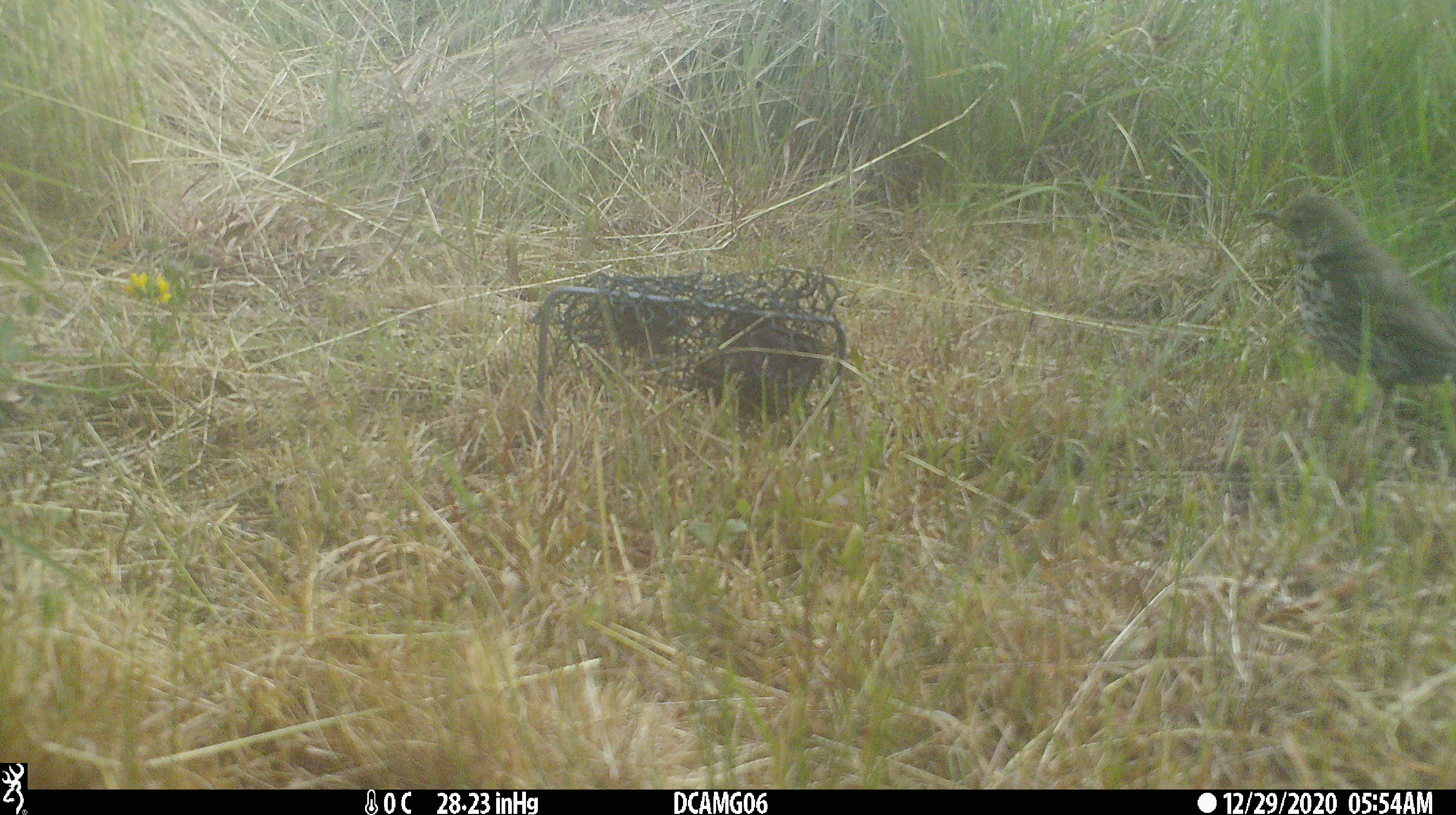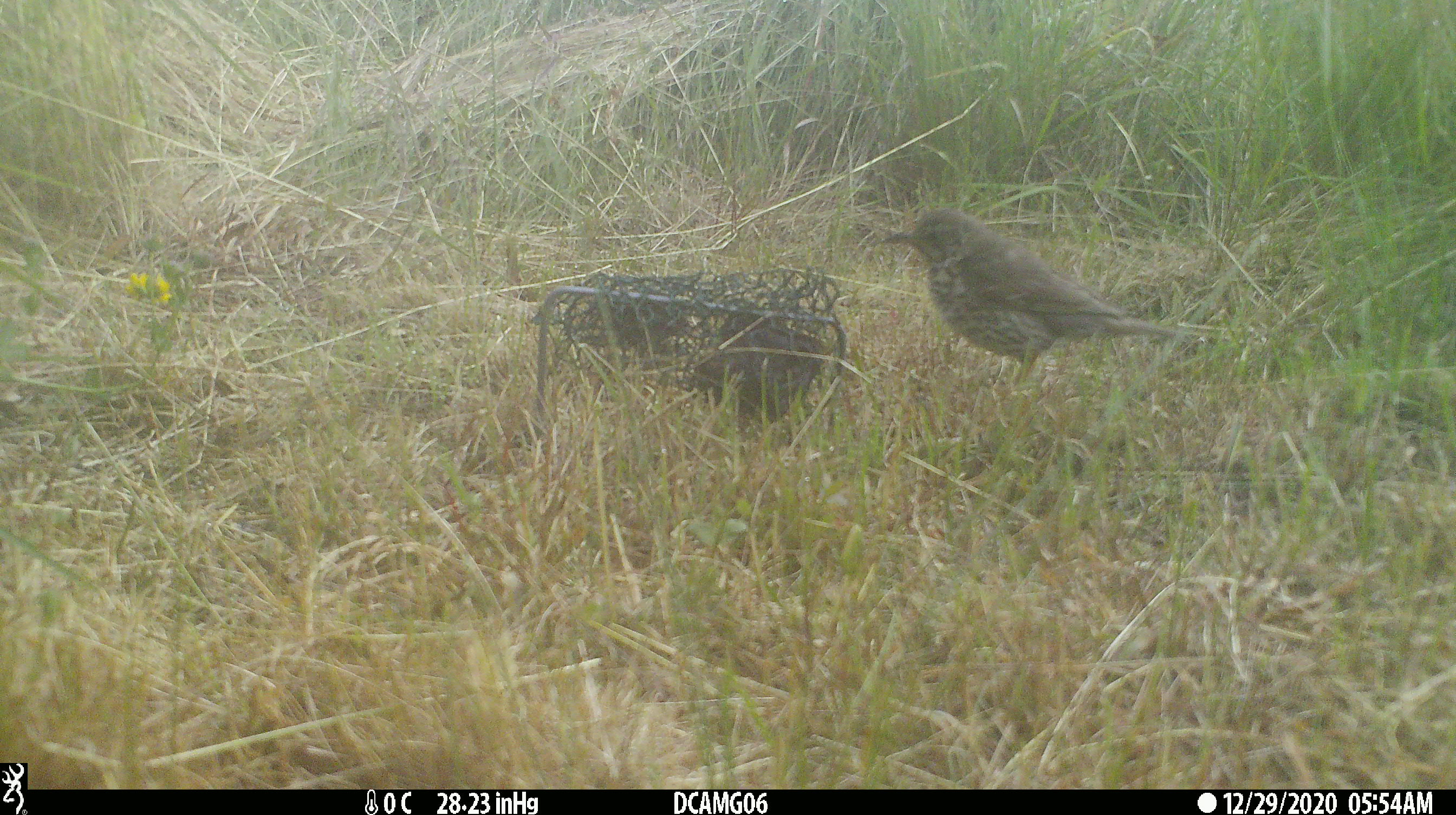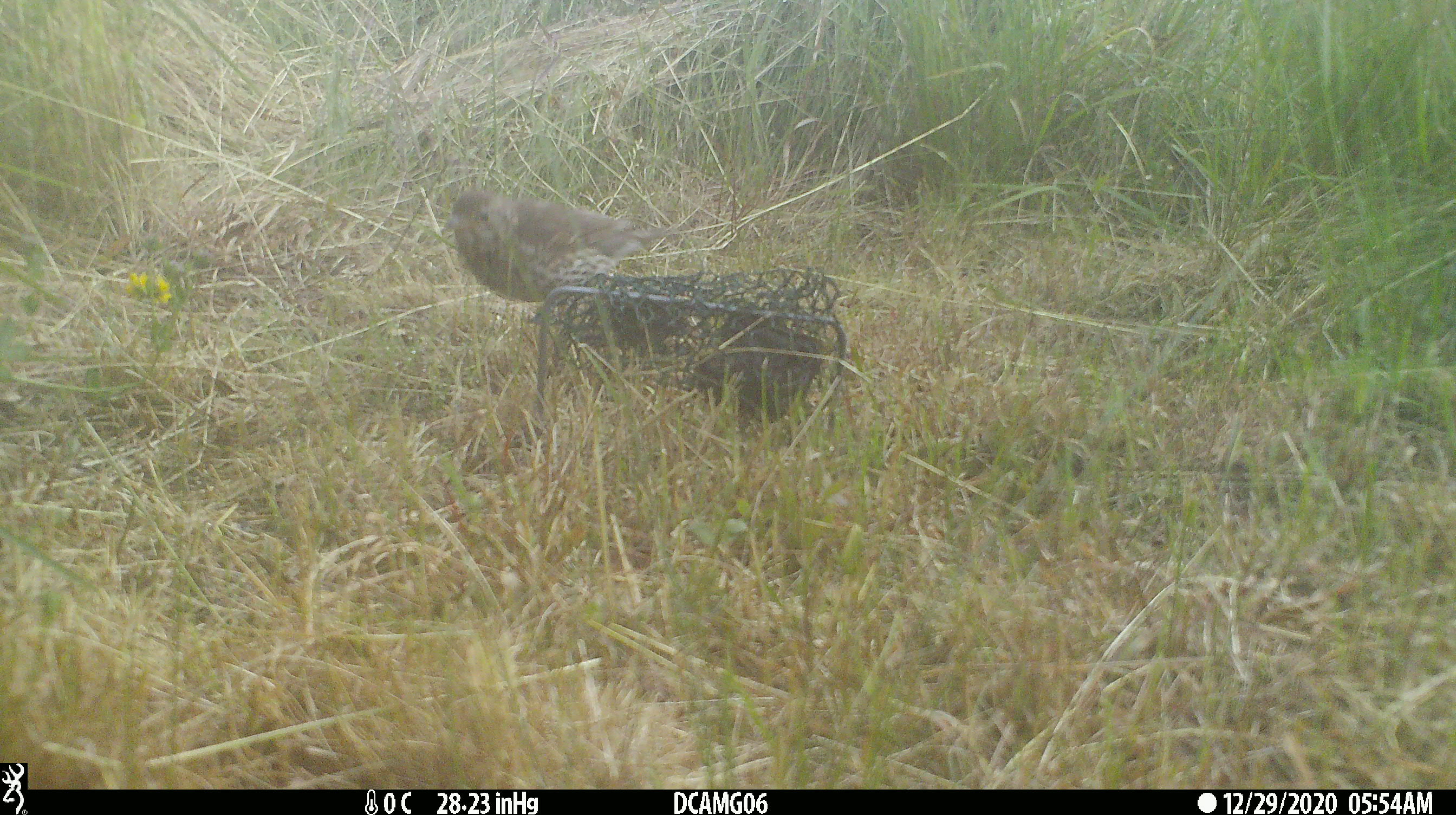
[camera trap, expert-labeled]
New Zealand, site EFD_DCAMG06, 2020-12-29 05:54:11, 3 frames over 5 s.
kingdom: Animalia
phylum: Chordata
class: Aves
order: Passeriformes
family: Turdidae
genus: Turdus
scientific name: Turdus philomelos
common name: song thrush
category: thrush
Thrush (song thrush) (Turdus philomelos).